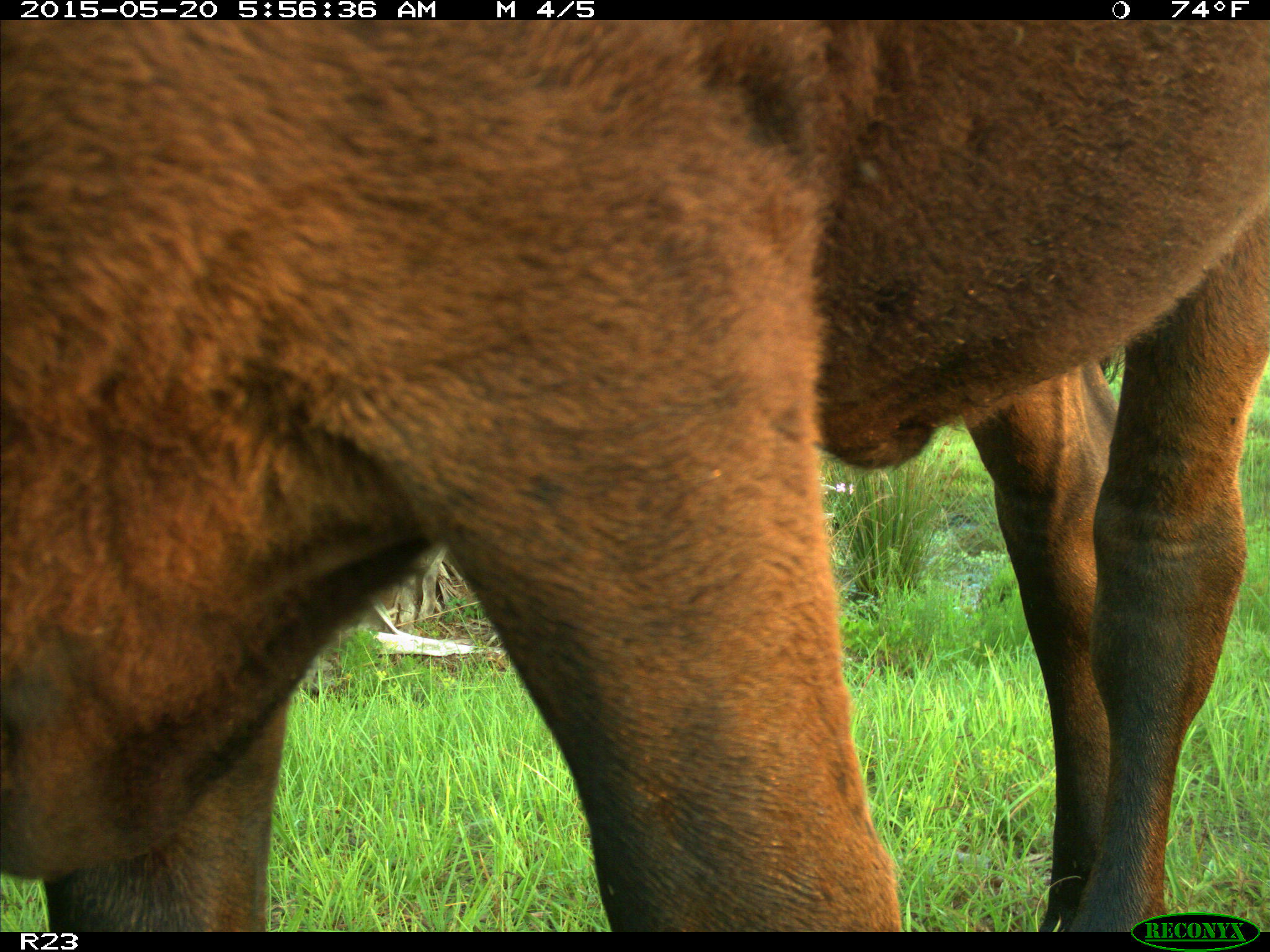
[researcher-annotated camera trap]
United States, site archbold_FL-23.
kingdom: Animalia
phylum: Chordata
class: Mammalia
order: Artiodactyla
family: Bovidae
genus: Bos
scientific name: Bos taurus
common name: domestic cow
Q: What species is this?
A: Bos taurus (domestic cow).